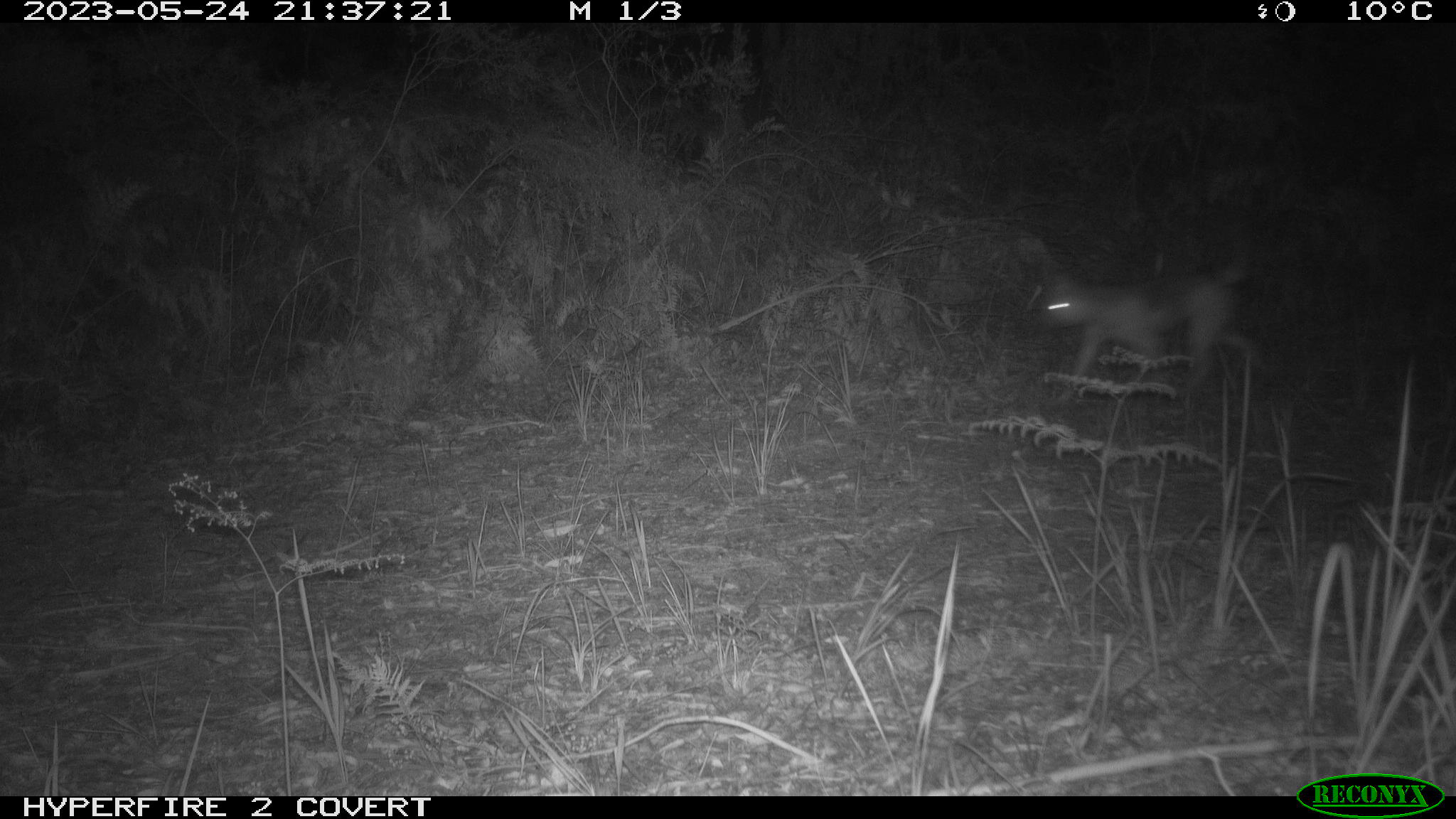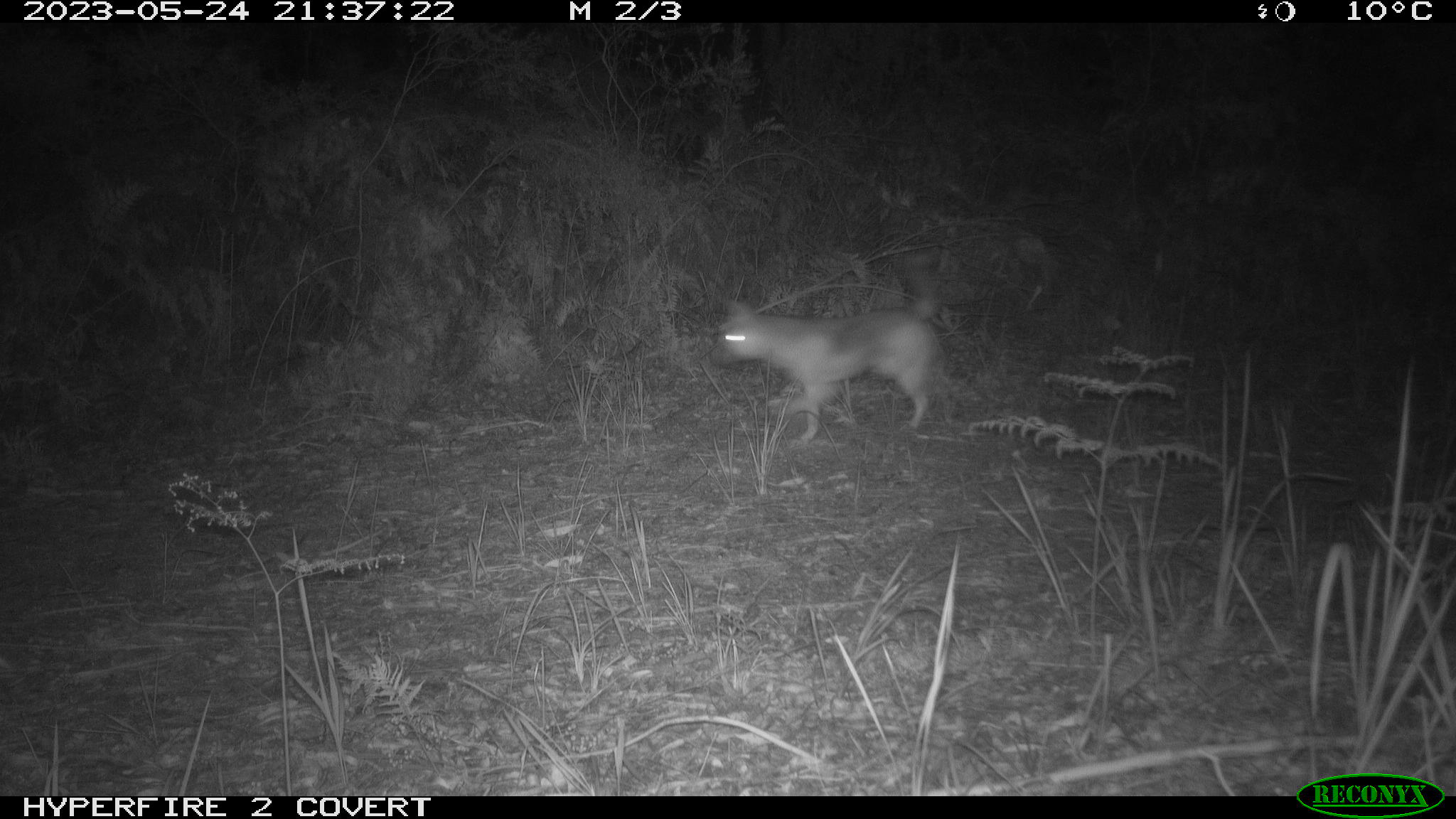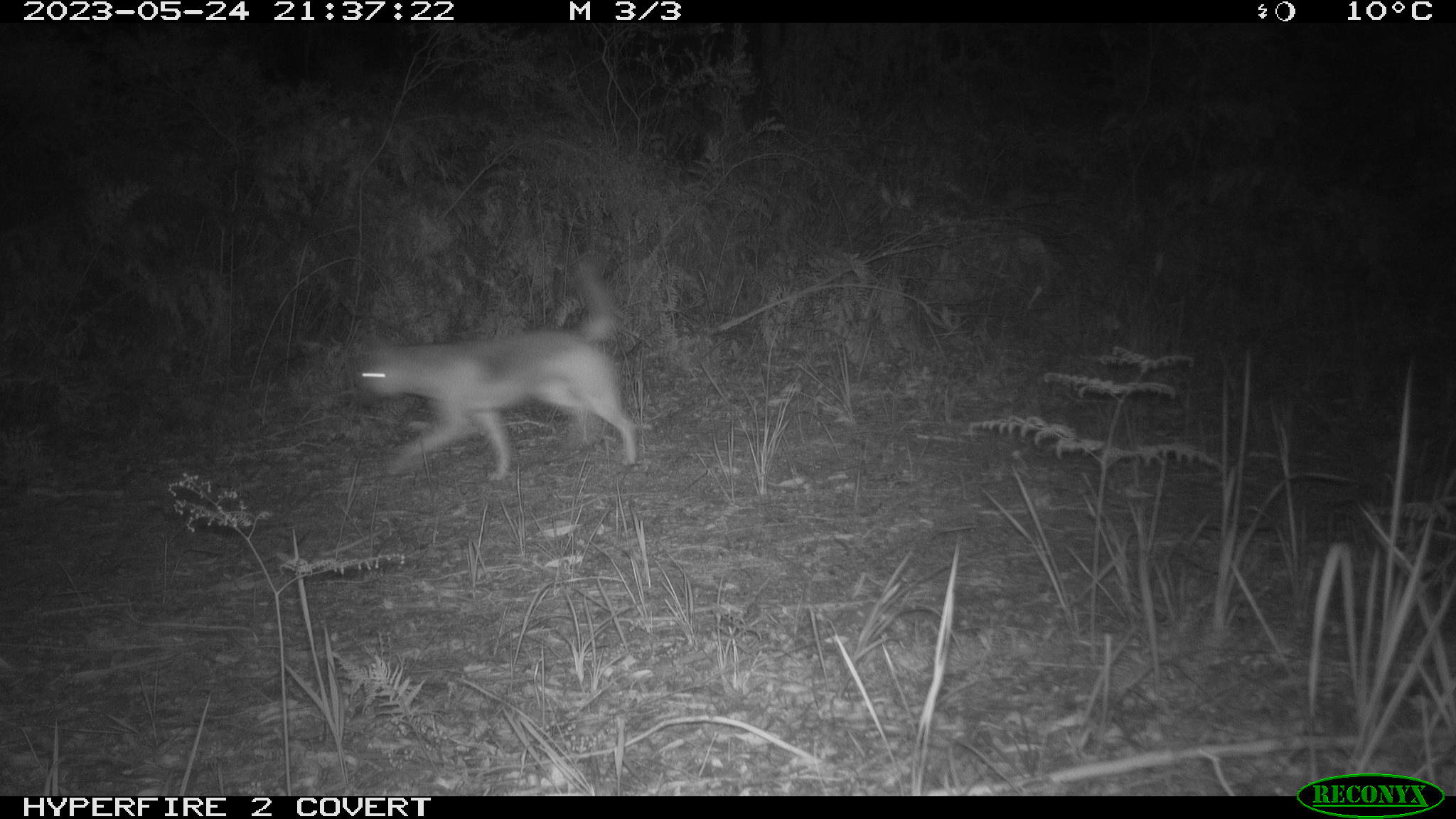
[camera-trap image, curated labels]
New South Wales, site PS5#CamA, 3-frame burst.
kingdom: Animalia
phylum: Chordata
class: Mammalia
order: Carnivora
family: Canidae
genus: Canis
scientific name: Canis familiaris dingo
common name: dingo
Dingo (Canis familiaris dingo).